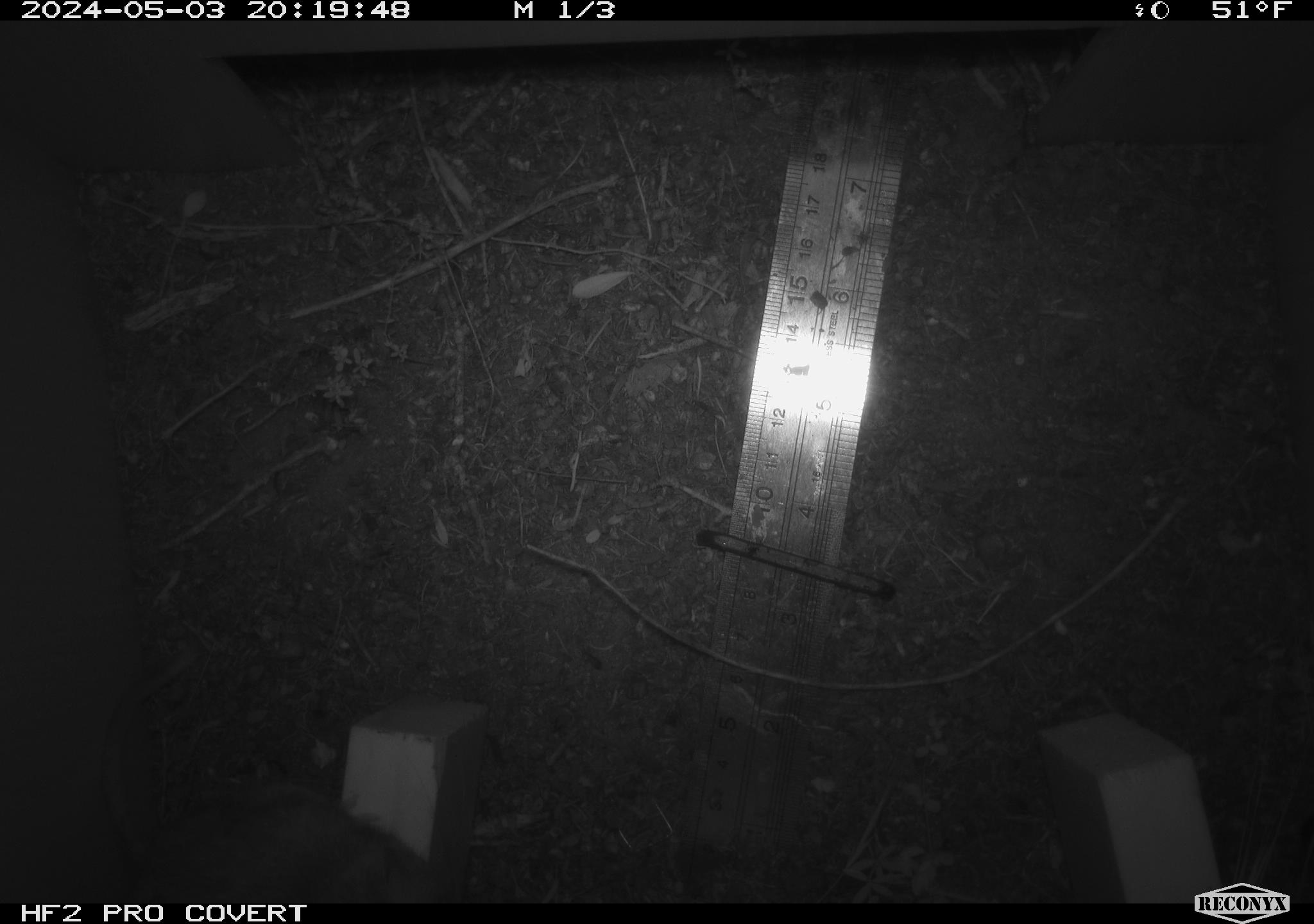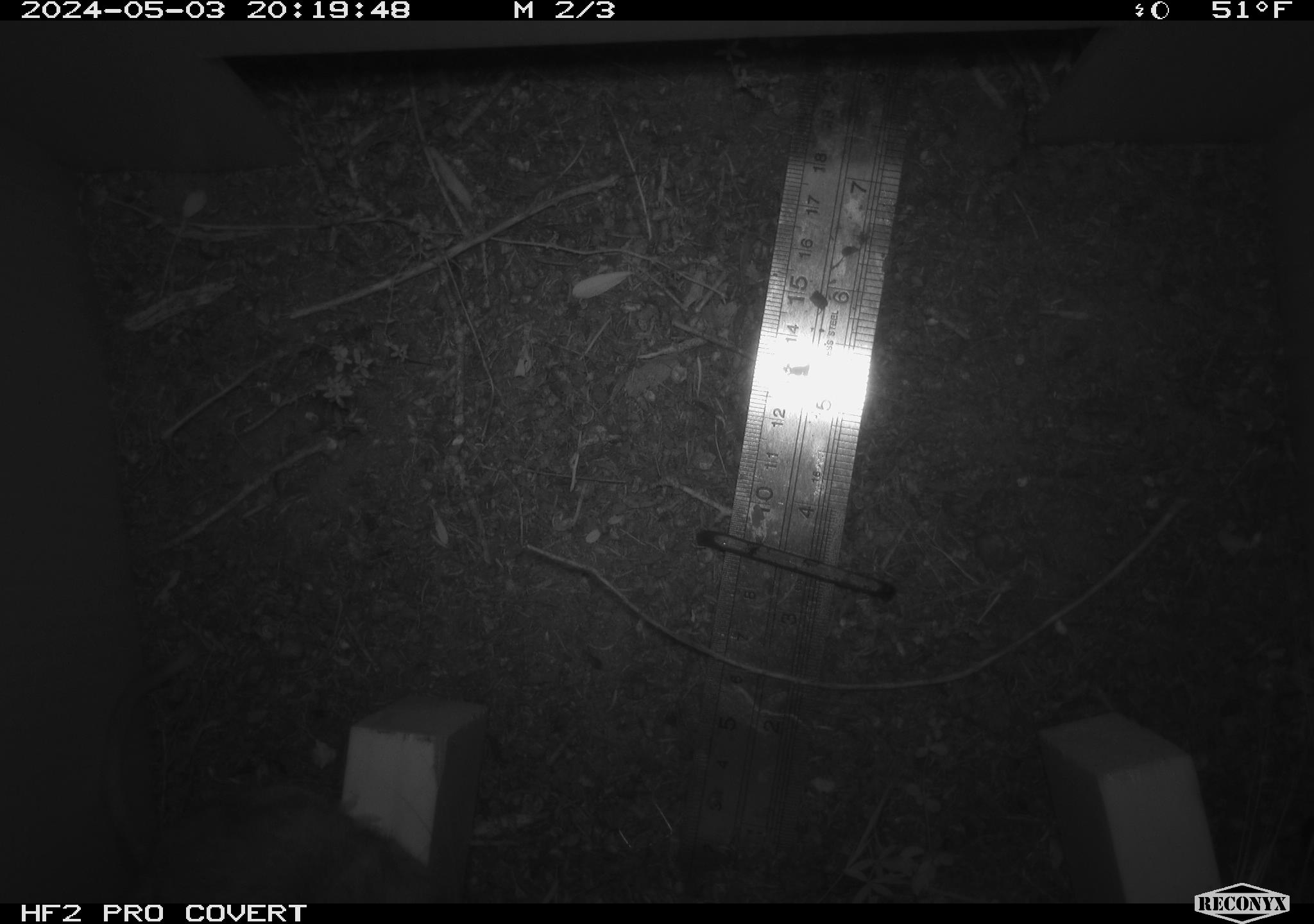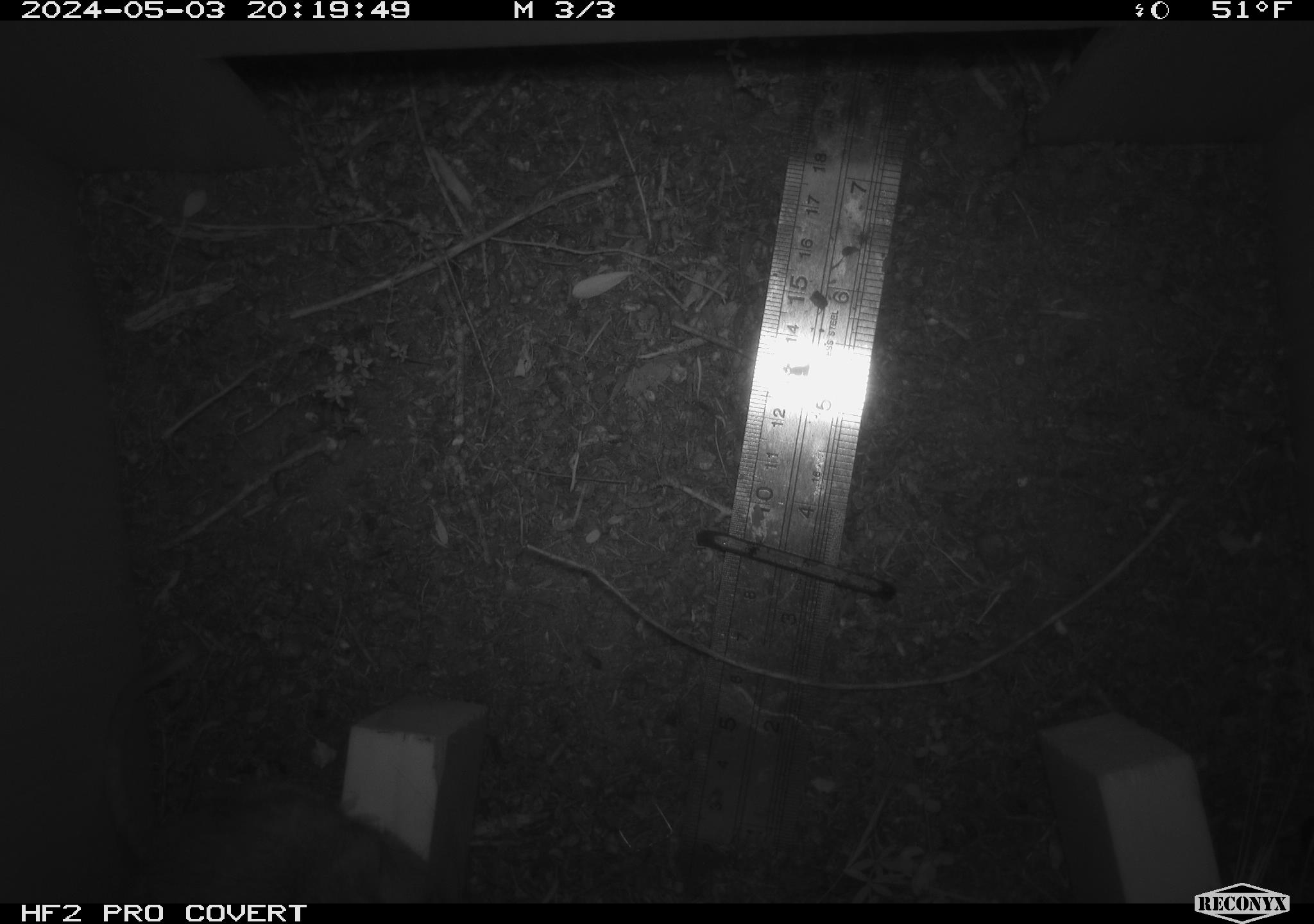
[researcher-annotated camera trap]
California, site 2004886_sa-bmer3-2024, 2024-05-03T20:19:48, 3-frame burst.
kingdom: Animalia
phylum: Chordata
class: Mammalia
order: Rodentia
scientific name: Rodentia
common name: mouse species